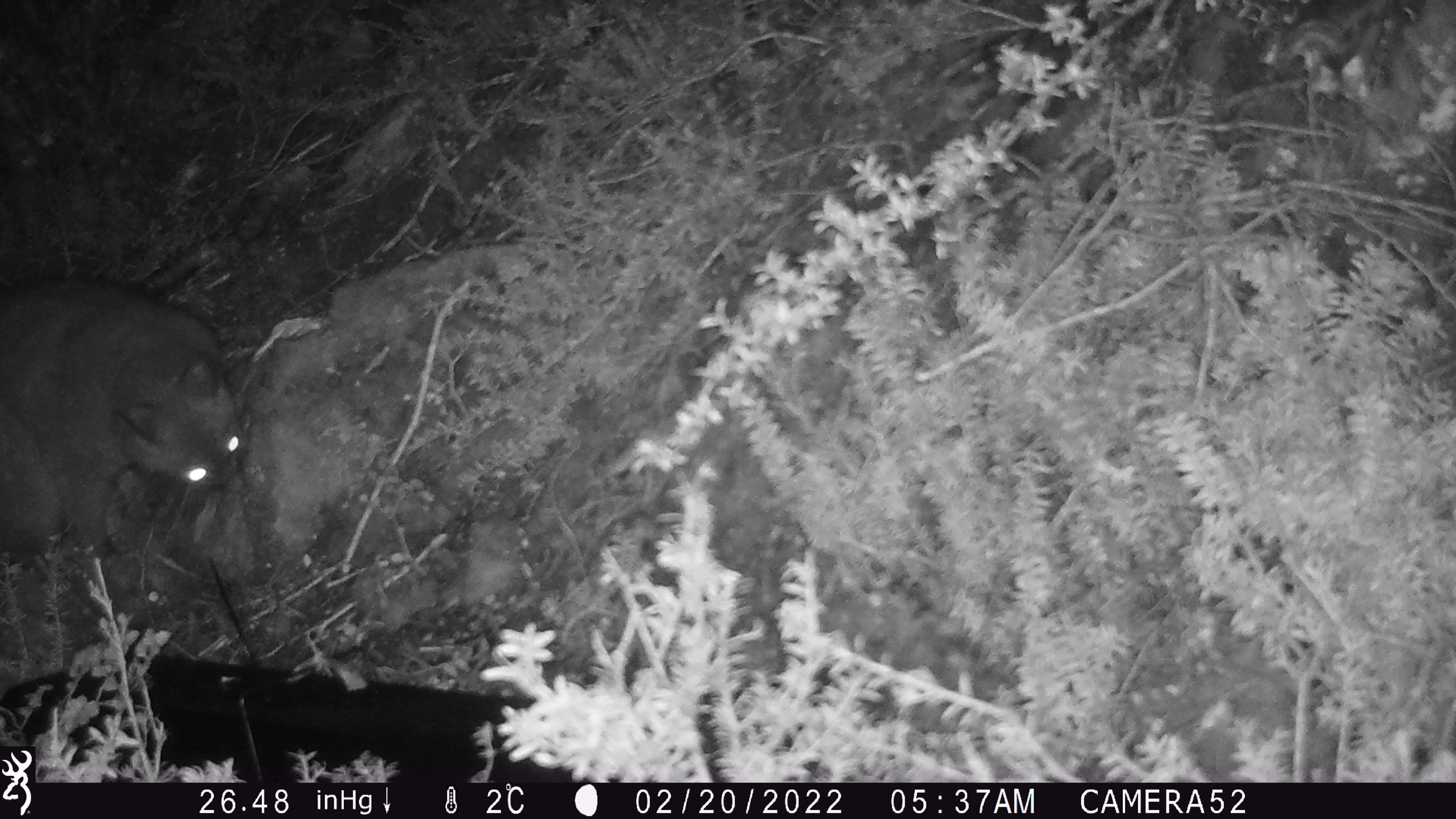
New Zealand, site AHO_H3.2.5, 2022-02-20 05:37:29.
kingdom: Animalia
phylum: Chordata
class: Mammalia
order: Diprotodontia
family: Phalangeridae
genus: Trichosurus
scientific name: Trichosurus vulpecula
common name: common brushtail possum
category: possum